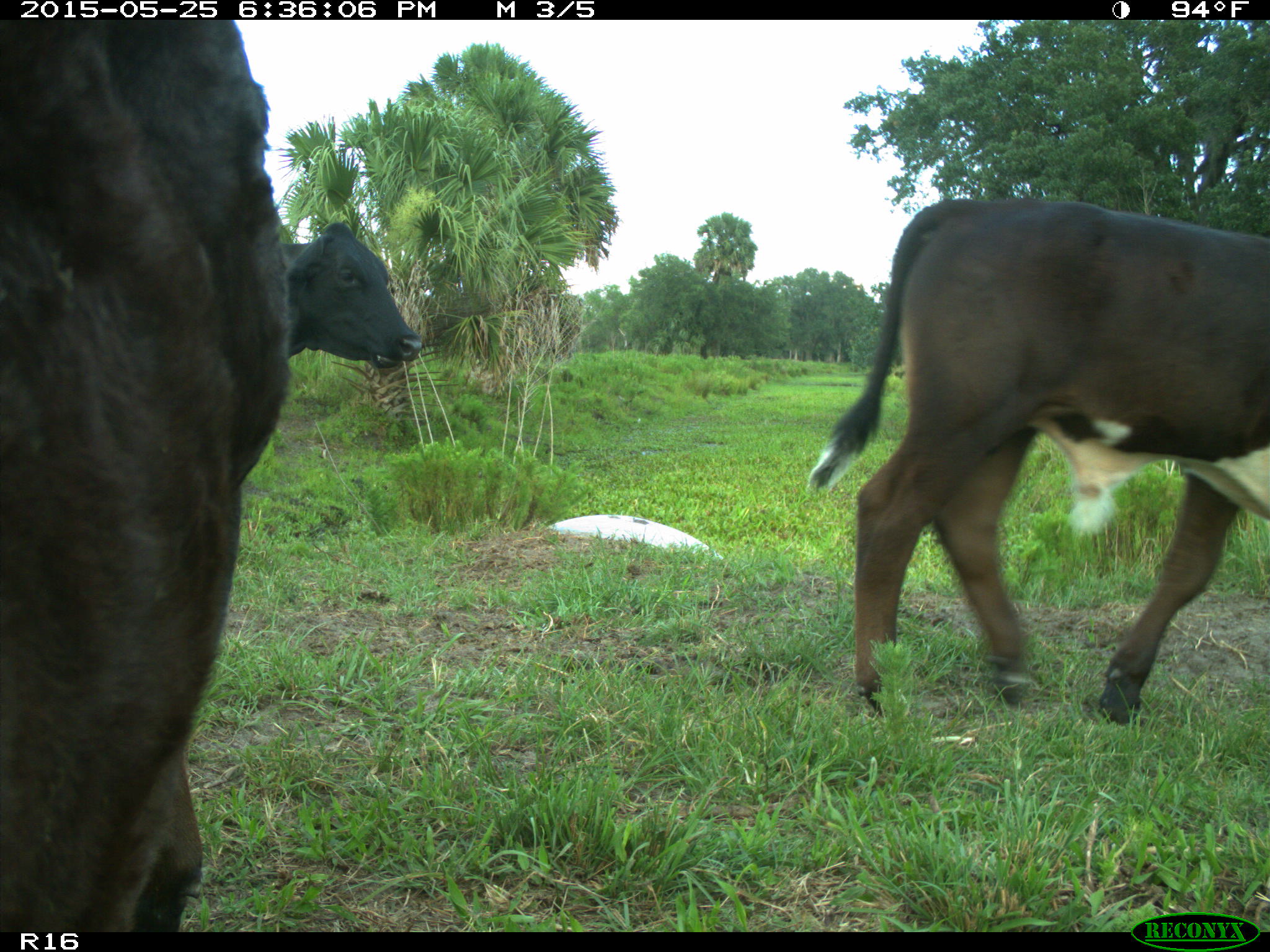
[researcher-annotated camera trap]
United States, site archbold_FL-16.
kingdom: Animalia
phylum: Chordata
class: Mammalia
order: Artiodactyla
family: Bovidae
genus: Bos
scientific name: Bos taurus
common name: domestic cow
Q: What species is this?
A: Bos taurus (domestic cow).